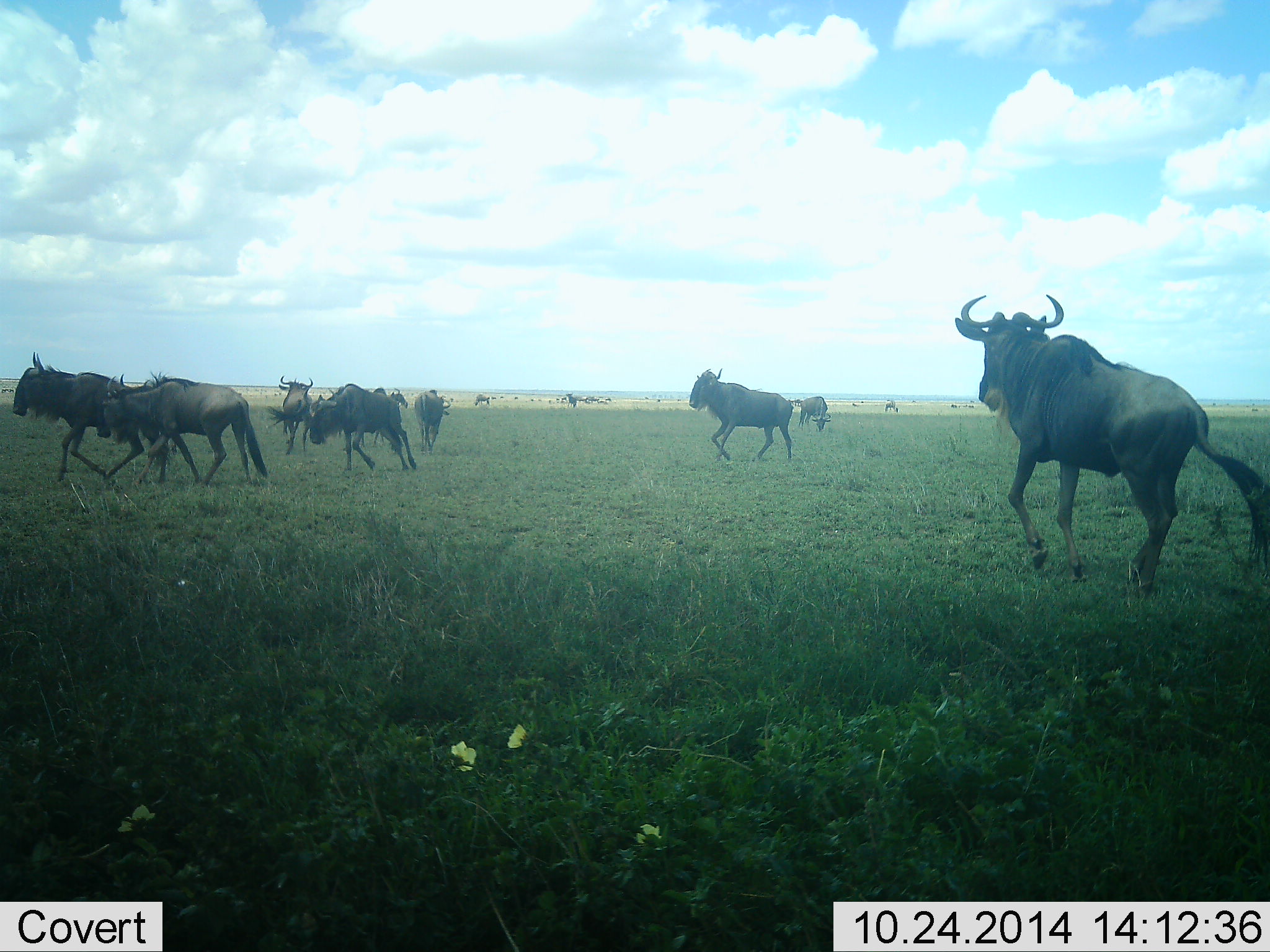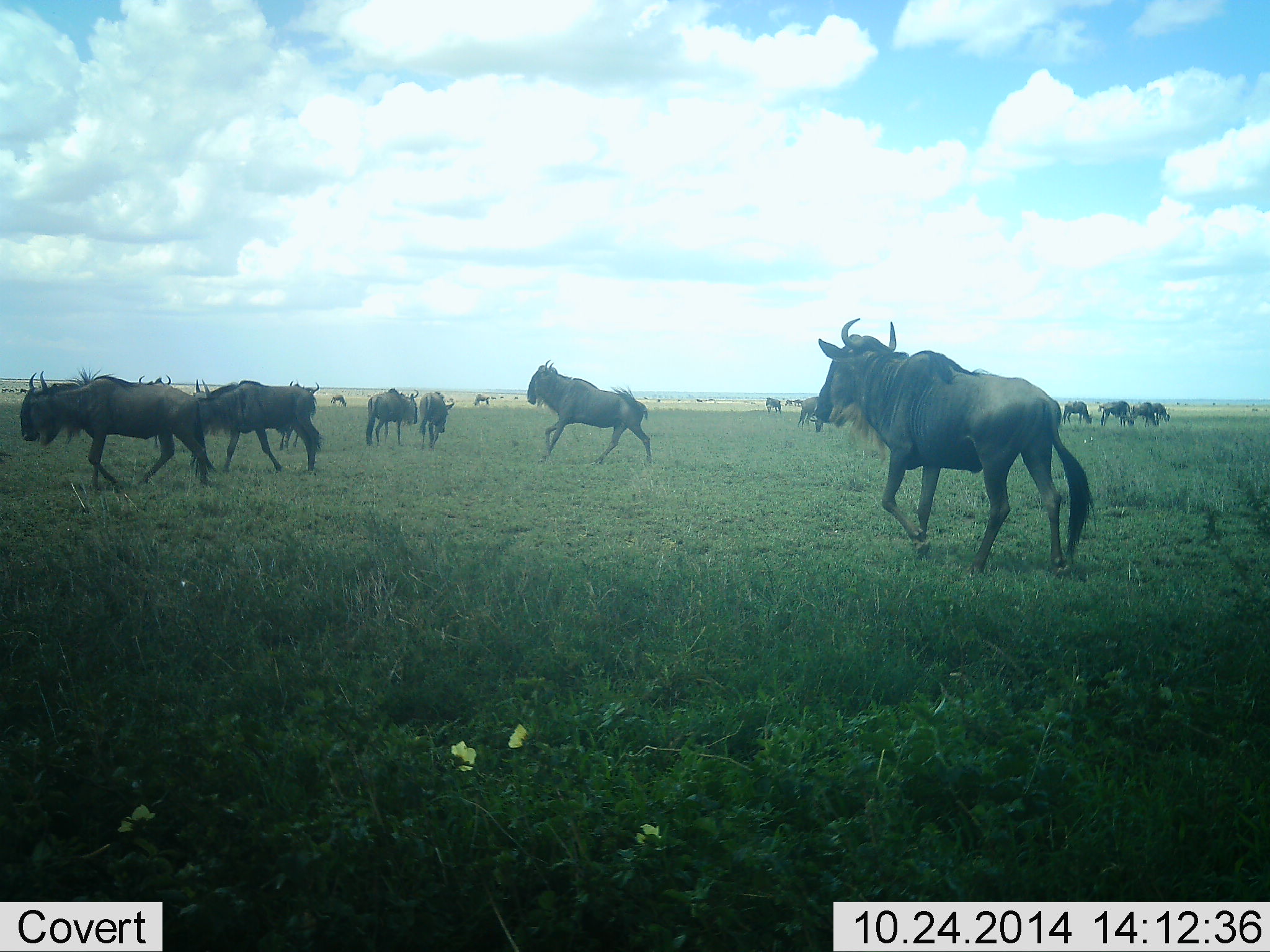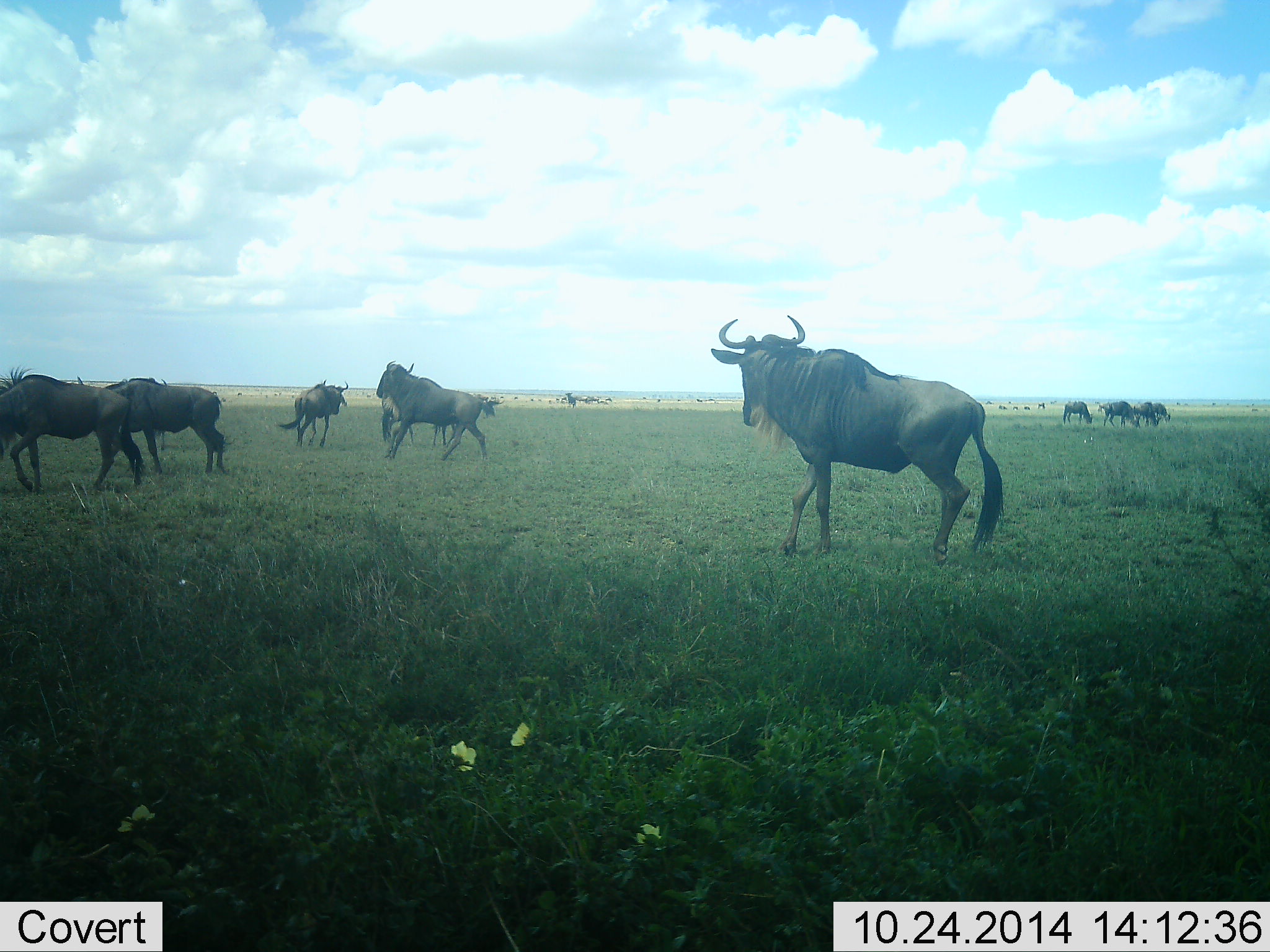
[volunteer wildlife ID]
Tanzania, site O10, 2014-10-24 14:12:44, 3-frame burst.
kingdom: Animalia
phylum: Chordata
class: Mammalia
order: Artiodactyla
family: Bovidae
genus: Connochaetes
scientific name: Connochaetes taurinus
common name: blue wildebeest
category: wildebeest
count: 11-50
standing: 30%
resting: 0%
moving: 100%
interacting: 20%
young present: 0%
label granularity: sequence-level